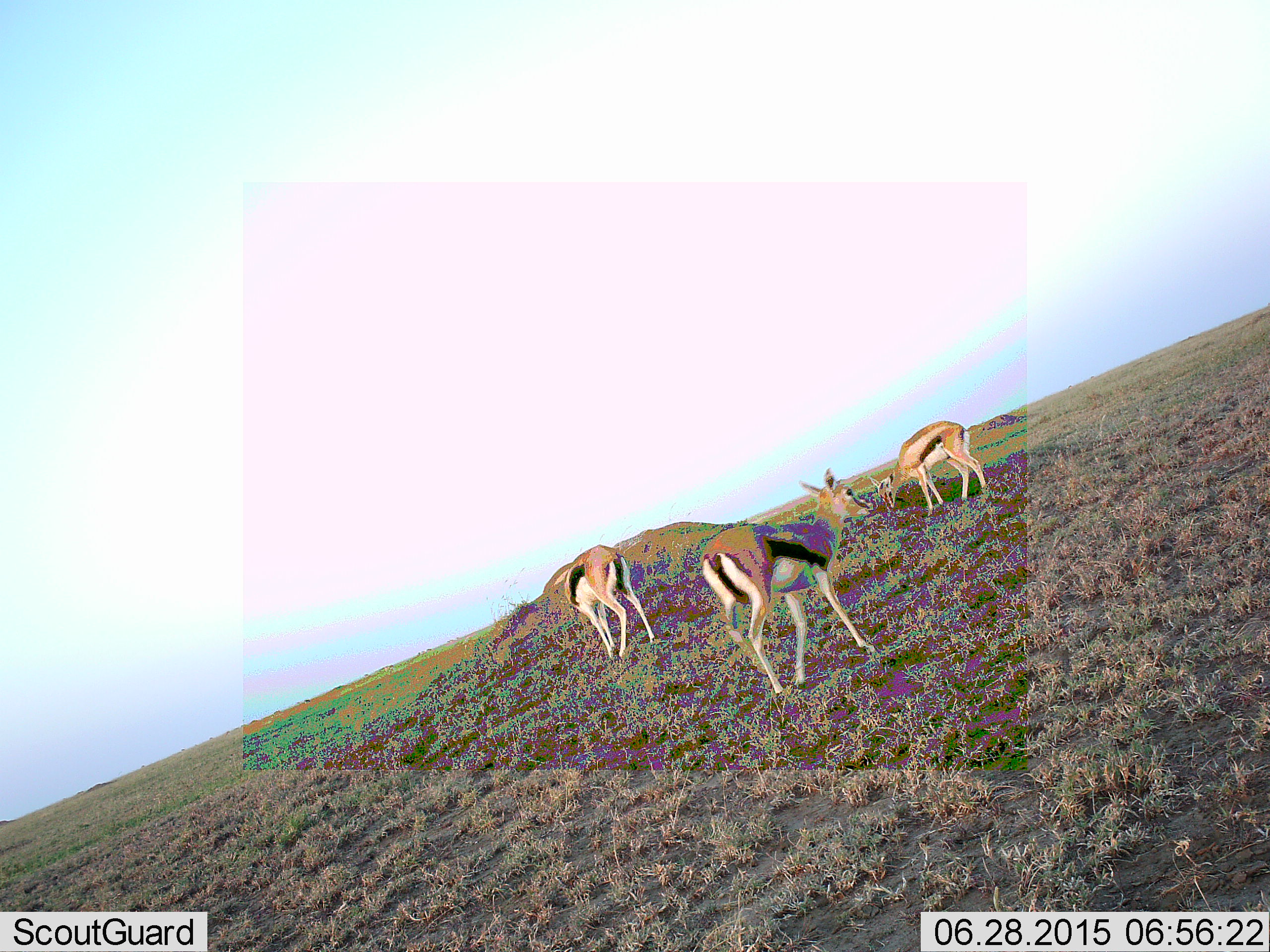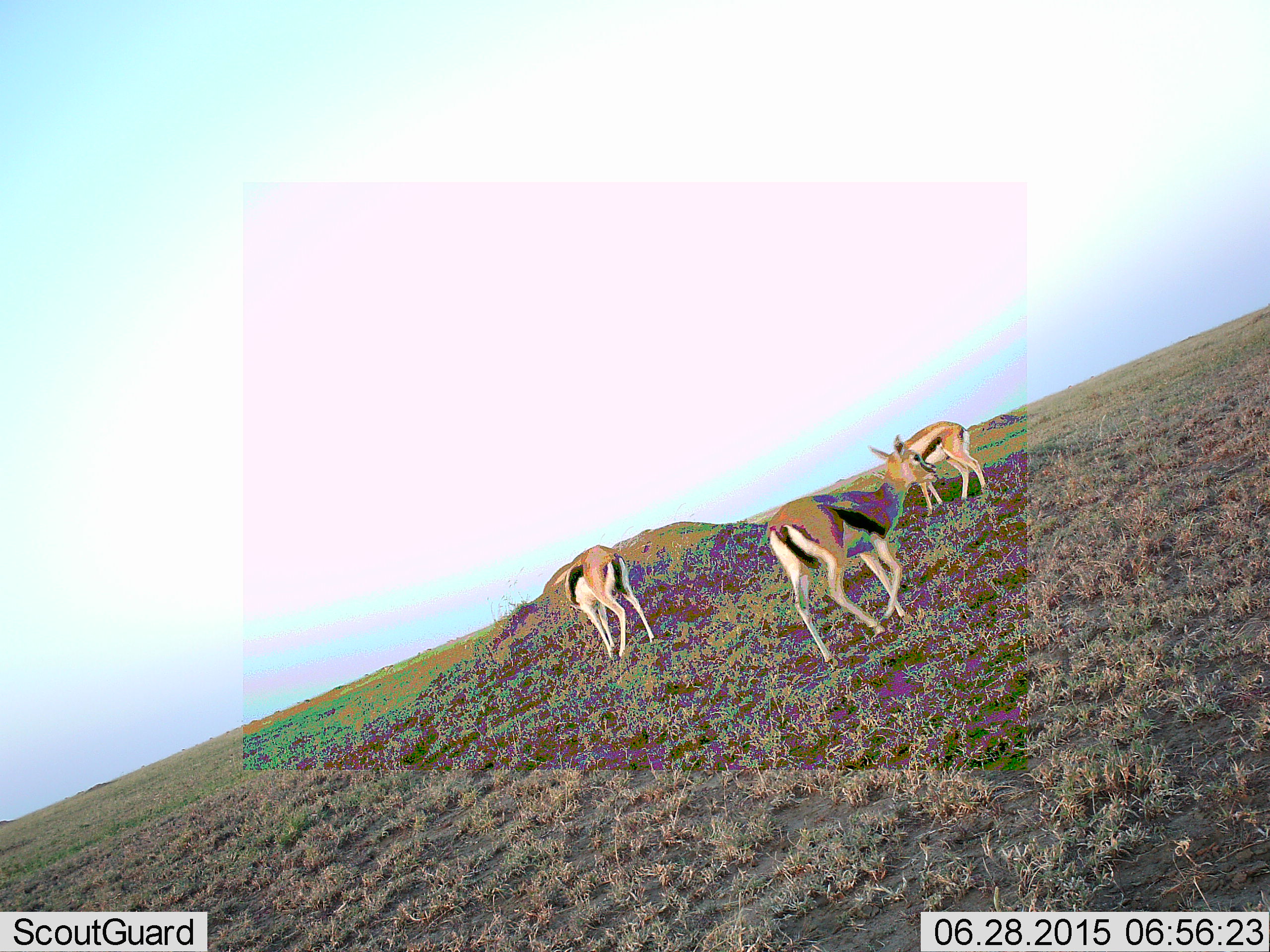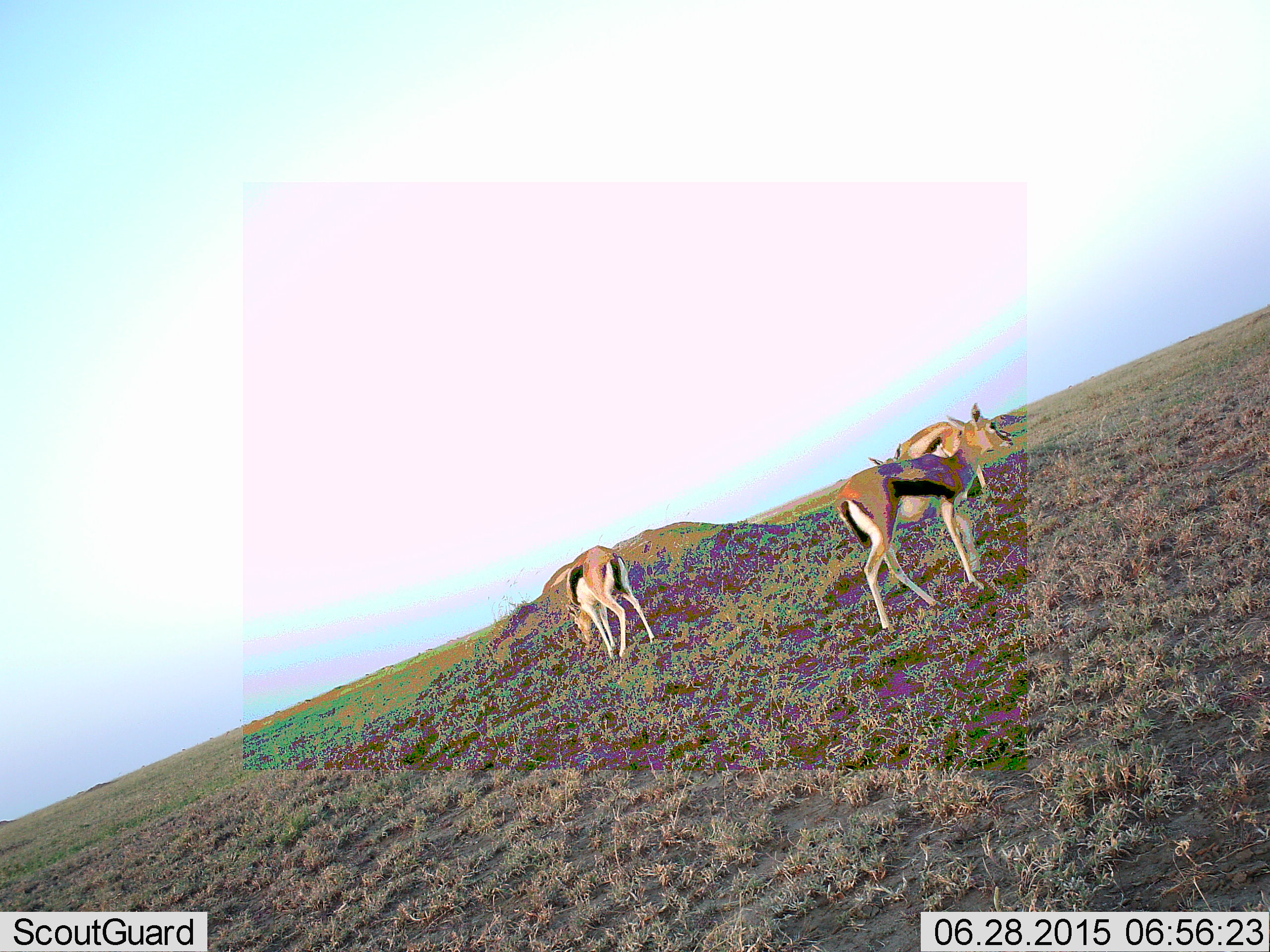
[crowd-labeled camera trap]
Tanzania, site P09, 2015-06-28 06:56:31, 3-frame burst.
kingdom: Animalia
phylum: Chordata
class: Mammalia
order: Artiodactyla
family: Bovidae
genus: Eudorcas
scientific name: Eudorcas thomsonii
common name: thomson's gazelle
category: gazellethomsons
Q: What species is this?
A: Gazellethomsons (thomson's gazelle) (Eudorcas thomsonii).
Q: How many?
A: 3.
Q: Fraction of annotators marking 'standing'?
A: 30%.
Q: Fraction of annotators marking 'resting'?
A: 0%.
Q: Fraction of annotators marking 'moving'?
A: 60%.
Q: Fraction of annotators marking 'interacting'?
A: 10%.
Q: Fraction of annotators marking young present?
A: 10%.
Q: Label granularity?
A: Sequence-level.